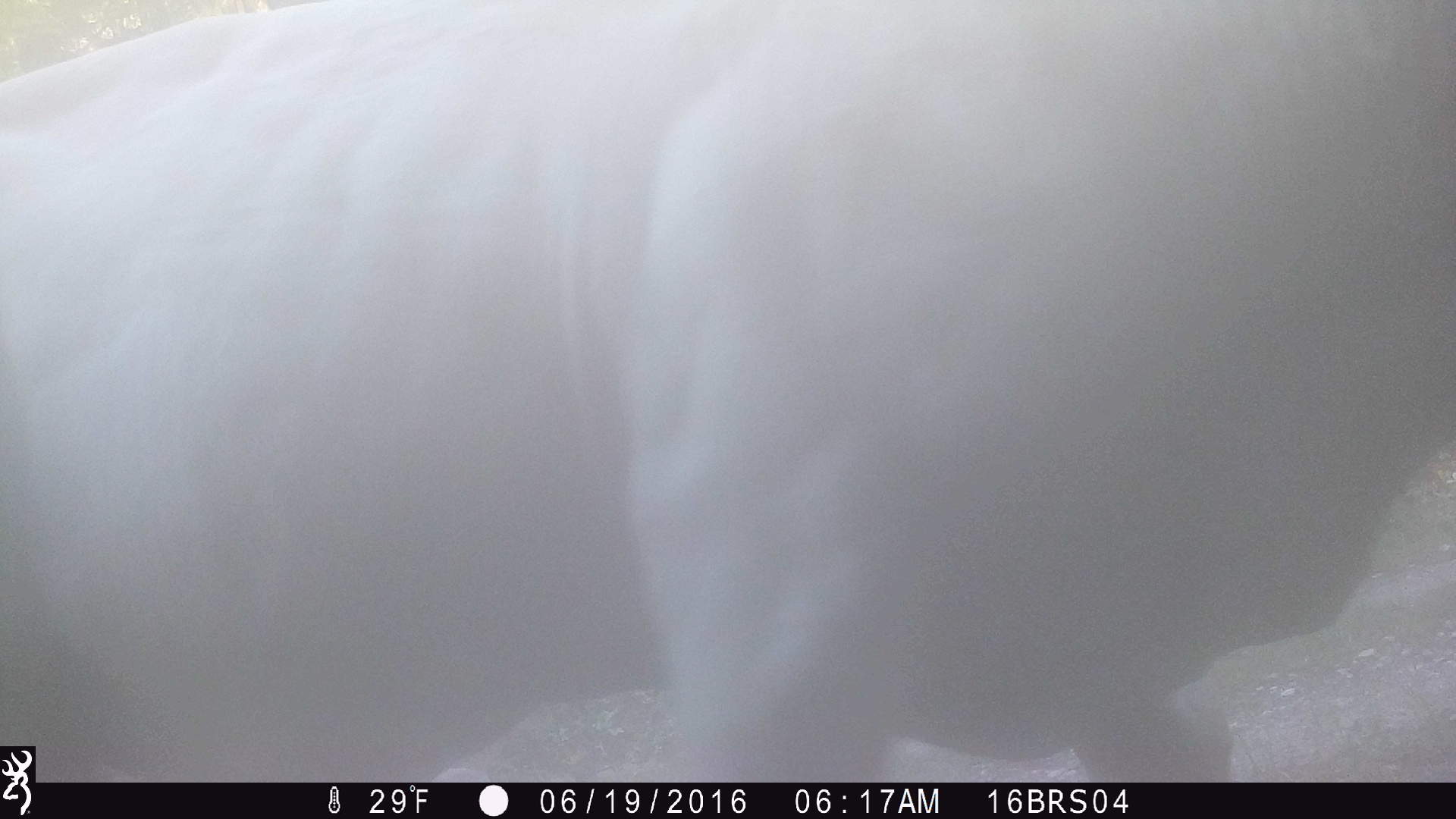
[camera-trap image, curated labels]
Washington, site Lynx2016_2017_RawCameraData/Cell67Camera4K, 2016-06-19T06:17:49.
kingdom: Animalia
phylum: Chordata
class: Mammalia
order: Artiodactyla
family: Bovidae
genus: Bos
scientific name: Bos taurus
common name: domestic cattle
Domestic cattle (Bos taurus). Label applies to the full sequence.